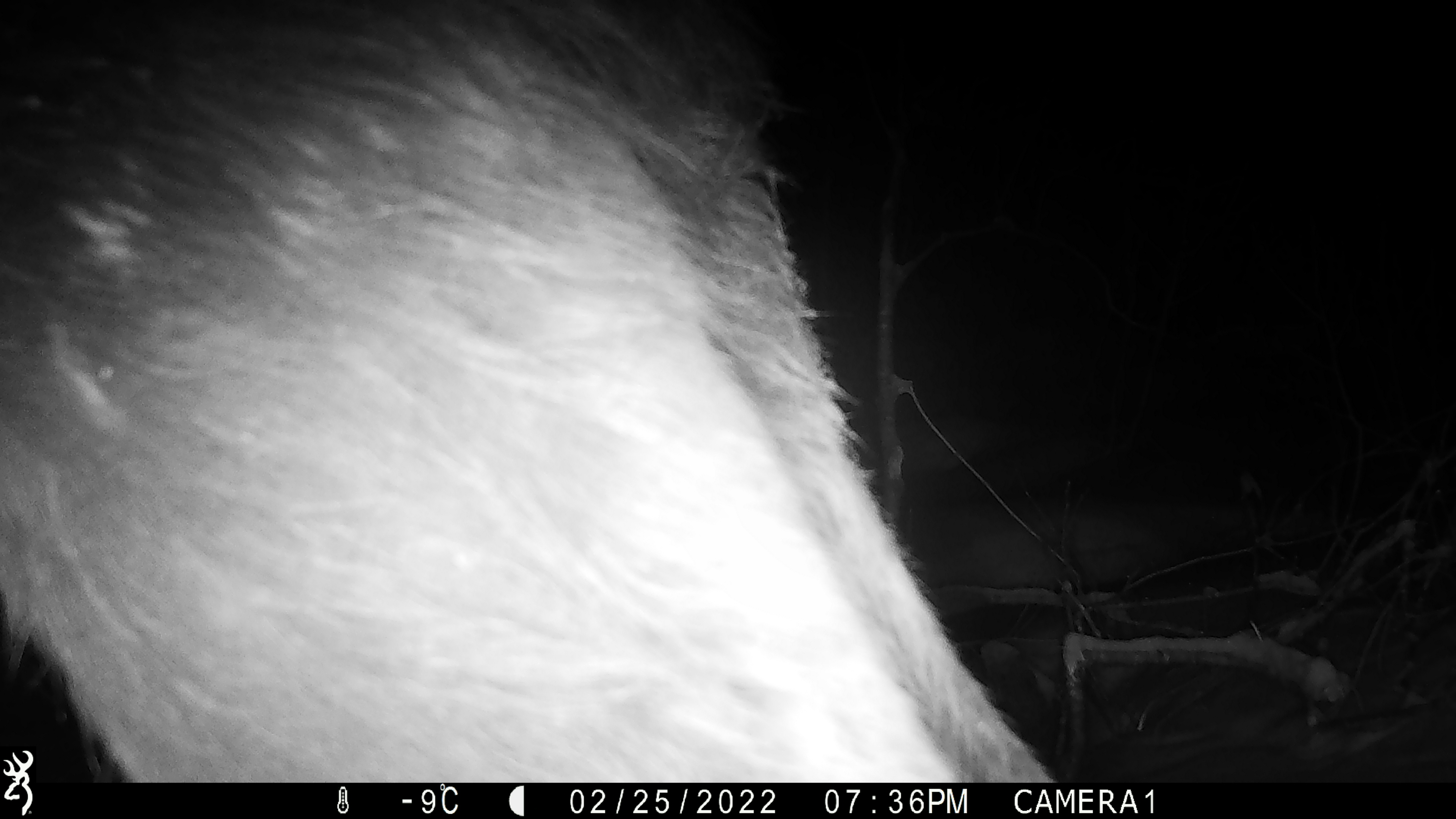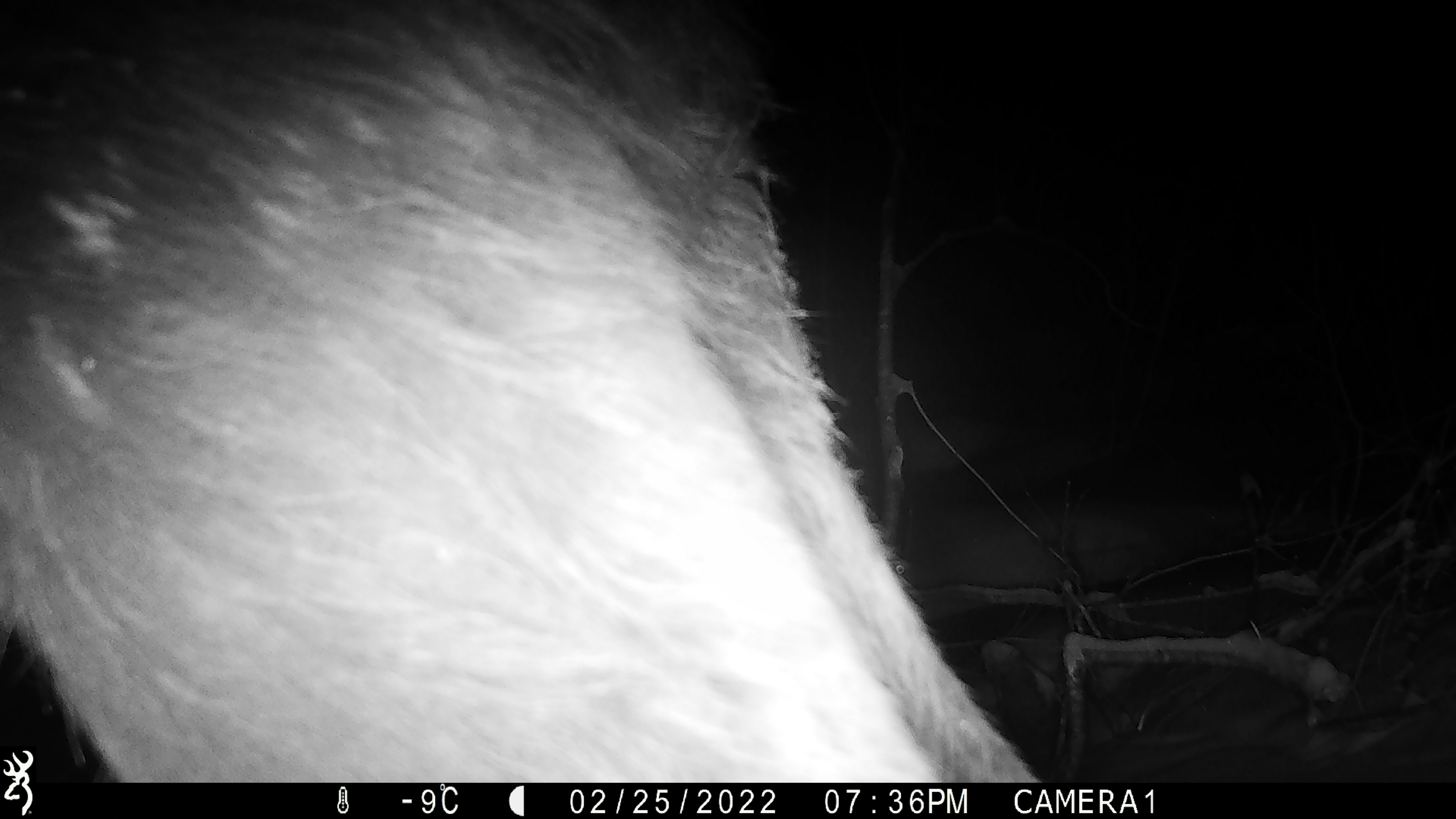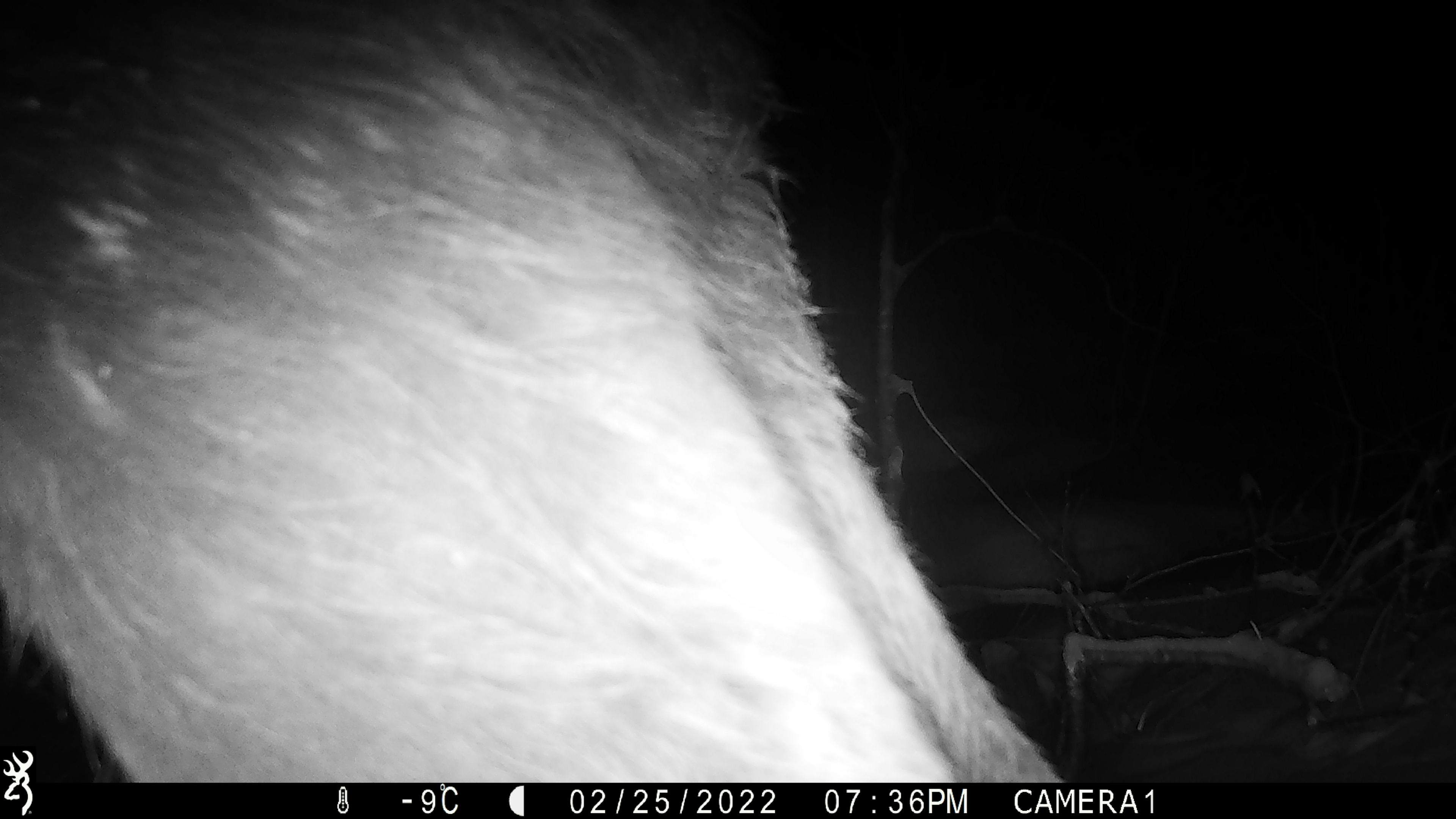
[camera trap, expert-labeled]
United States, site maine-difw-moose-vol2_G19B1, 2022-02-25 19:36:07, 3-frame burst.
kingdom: Animalia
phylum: Chordata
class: Mammalia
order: Artiodactyla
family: Cervidae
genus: Alces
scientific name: Alces alces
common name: moose